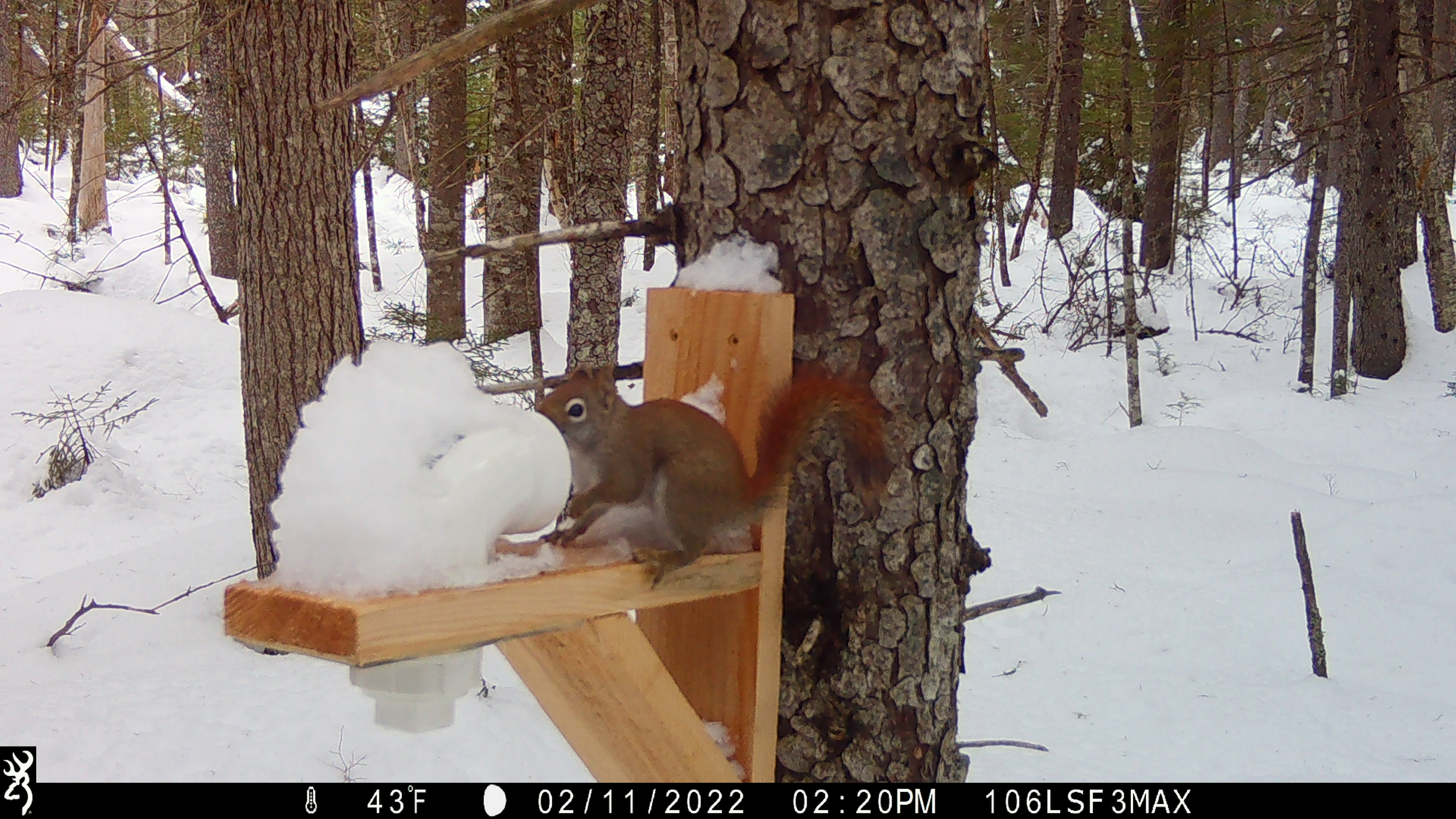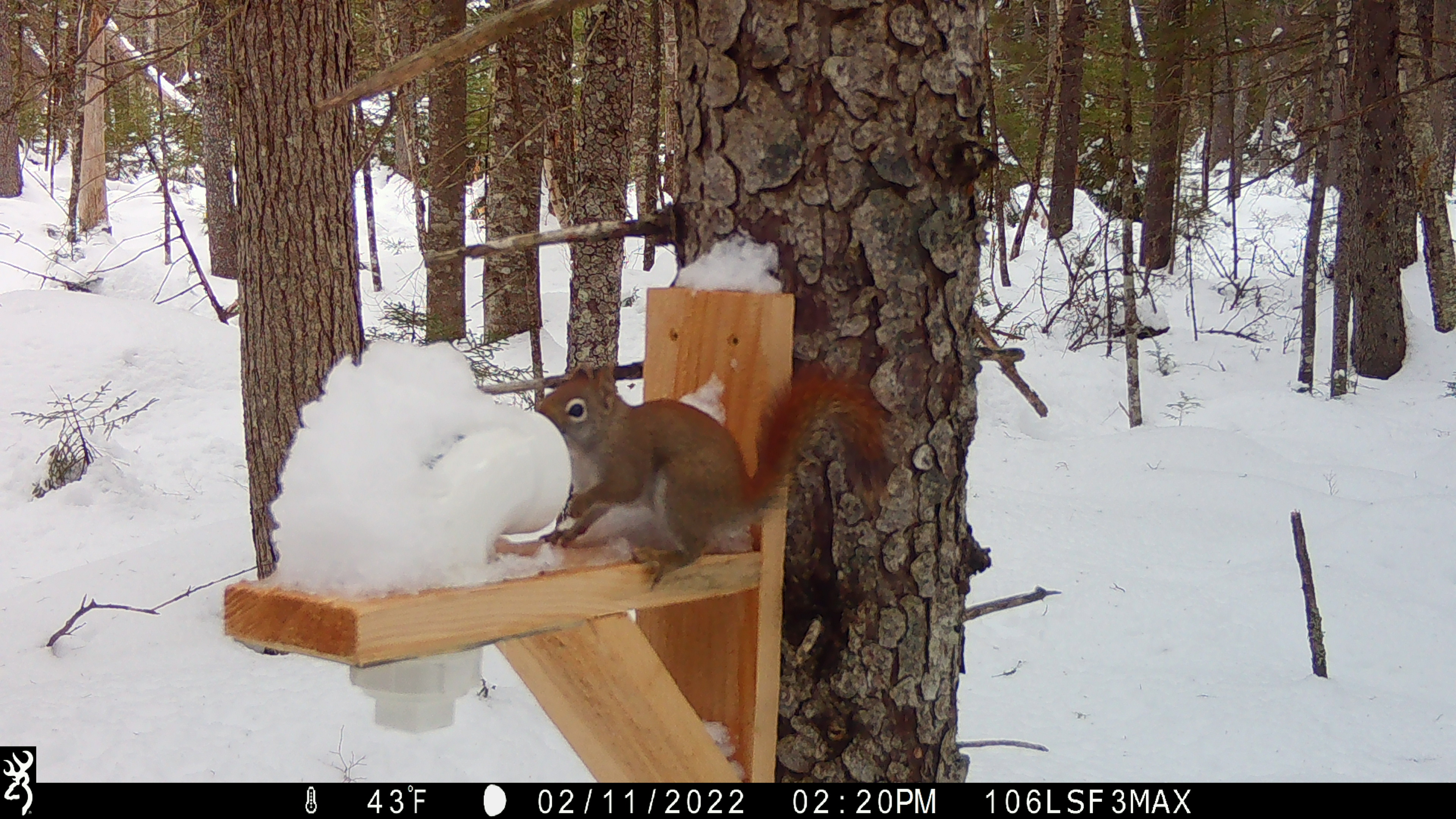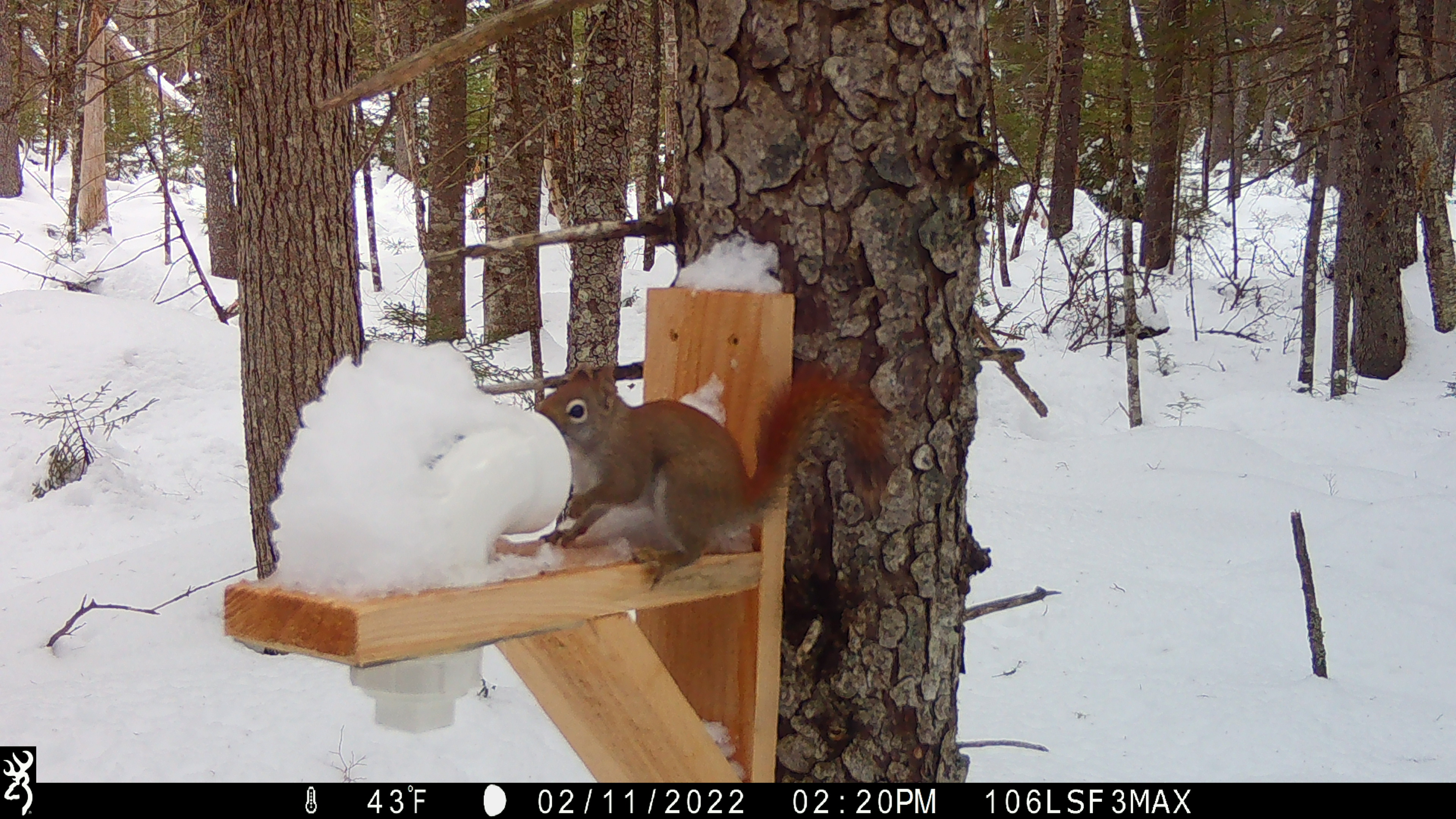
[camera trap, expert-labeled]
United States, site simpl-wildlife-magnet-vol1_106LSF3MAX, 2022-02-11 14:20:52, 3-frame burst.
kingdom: Animalia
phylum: Chordata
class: Mammalia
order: Rodentia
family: Sciuridae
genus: Tamiasciurus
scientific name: Tamiasciurus hudsonicus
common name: red squirrel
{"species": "red squirrel (Tamiasciurus hudsonicus)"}